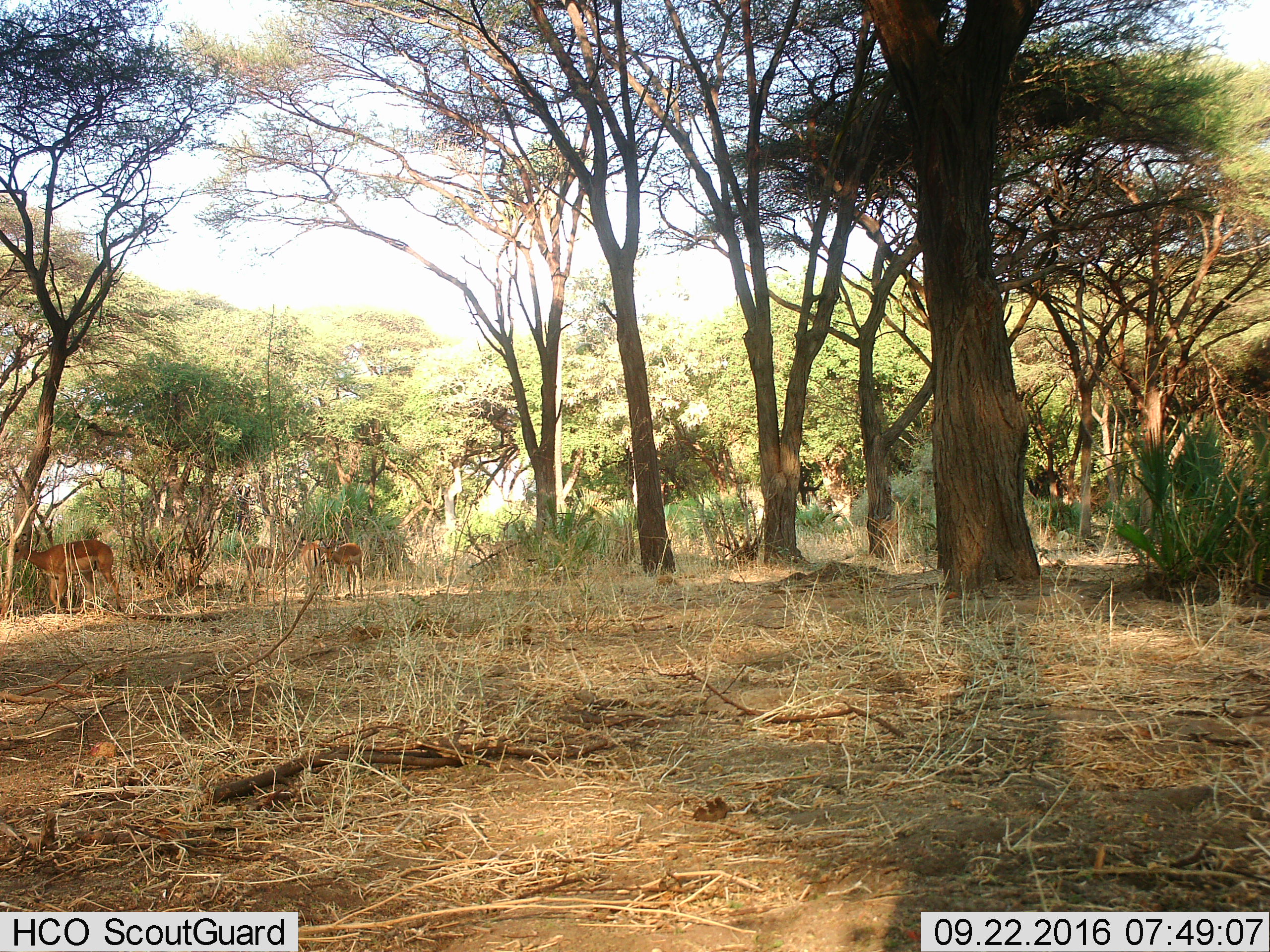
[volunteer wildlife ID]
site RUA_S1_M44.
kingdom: Animalia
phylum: Chordata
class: Mammalia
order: Artiodactyla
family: Bovidae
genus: Aepyceros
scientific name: Aepyceros melampus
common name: impala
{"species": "impala (Aepyceros melampus)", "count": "4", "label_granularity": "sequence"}